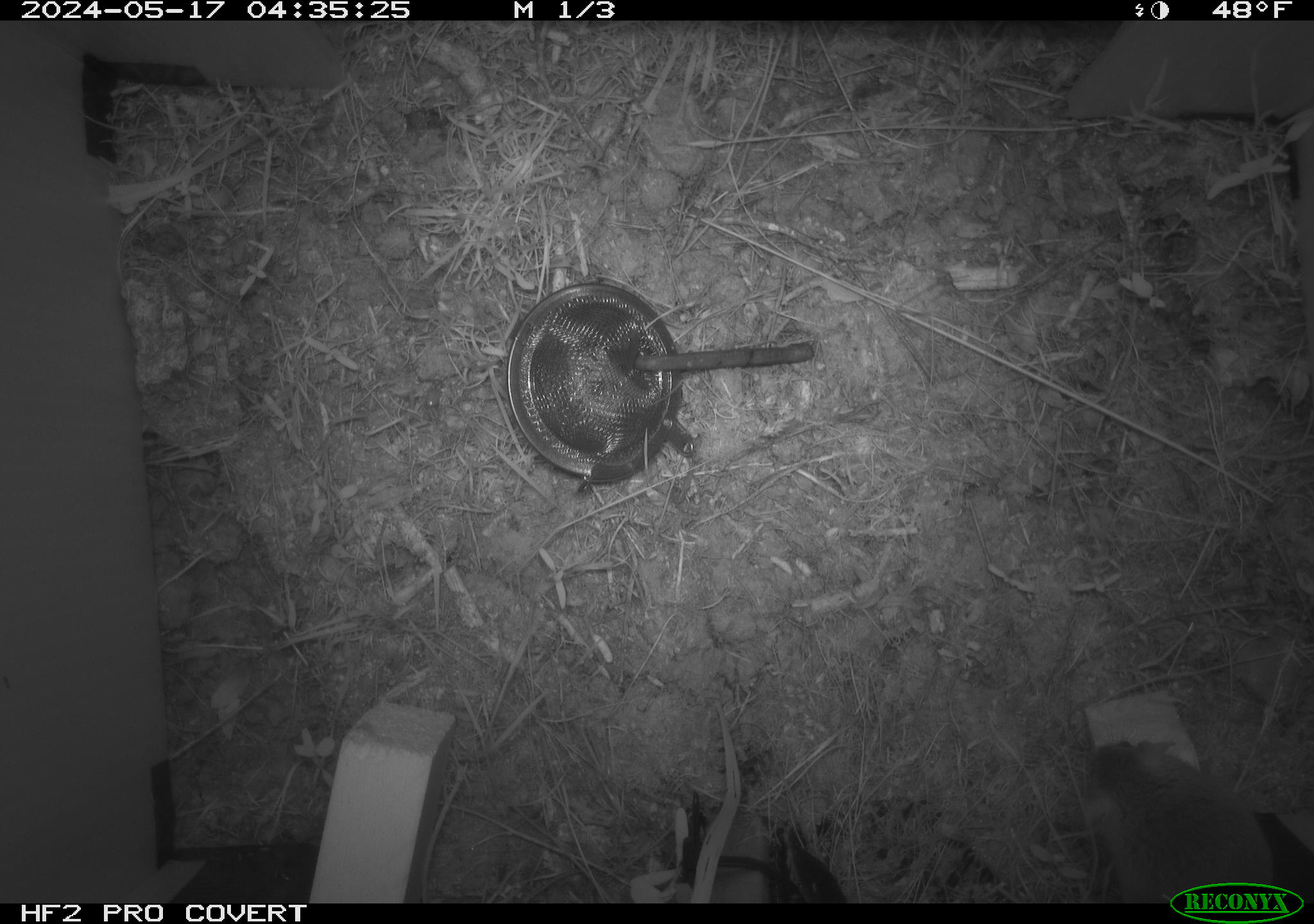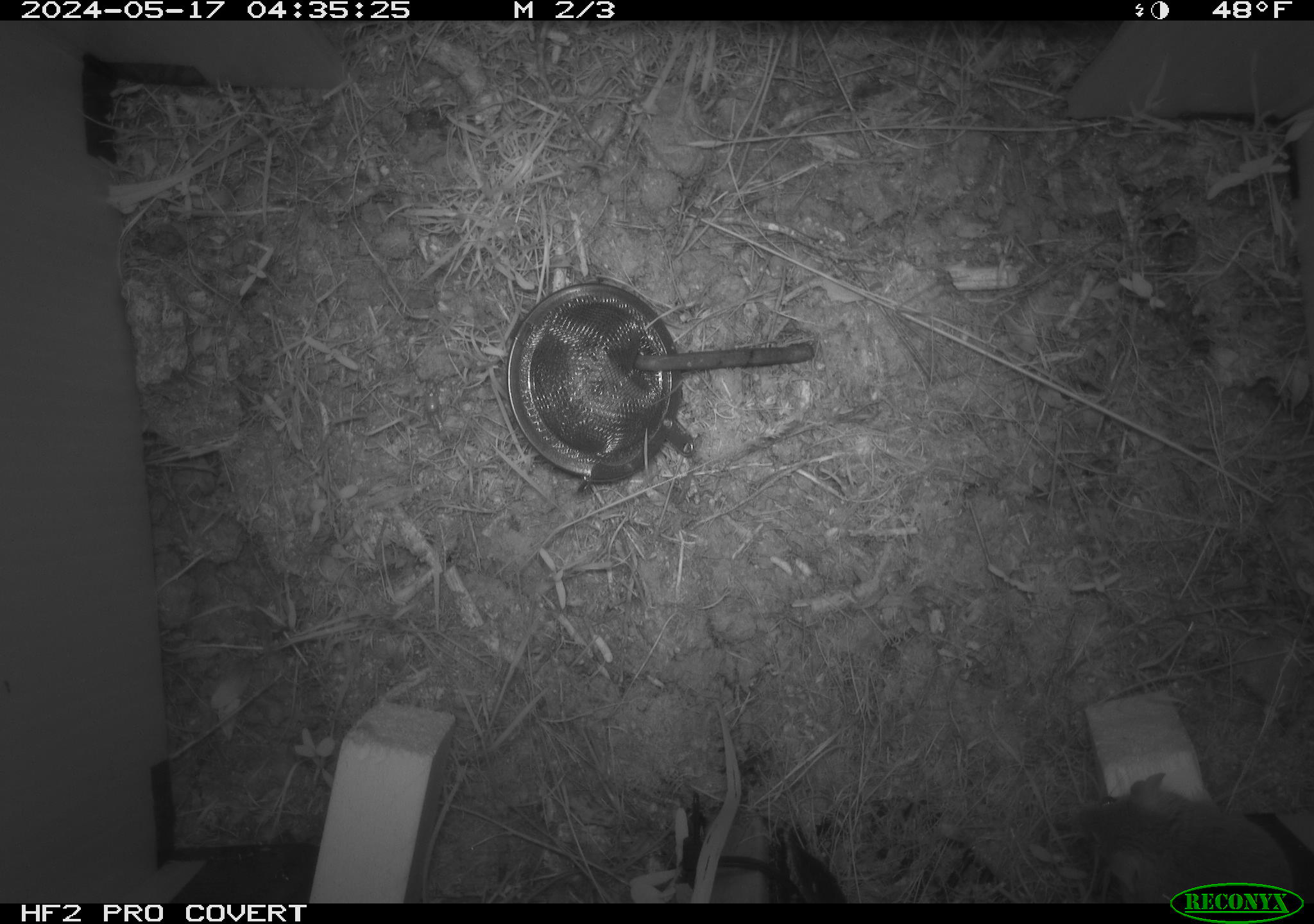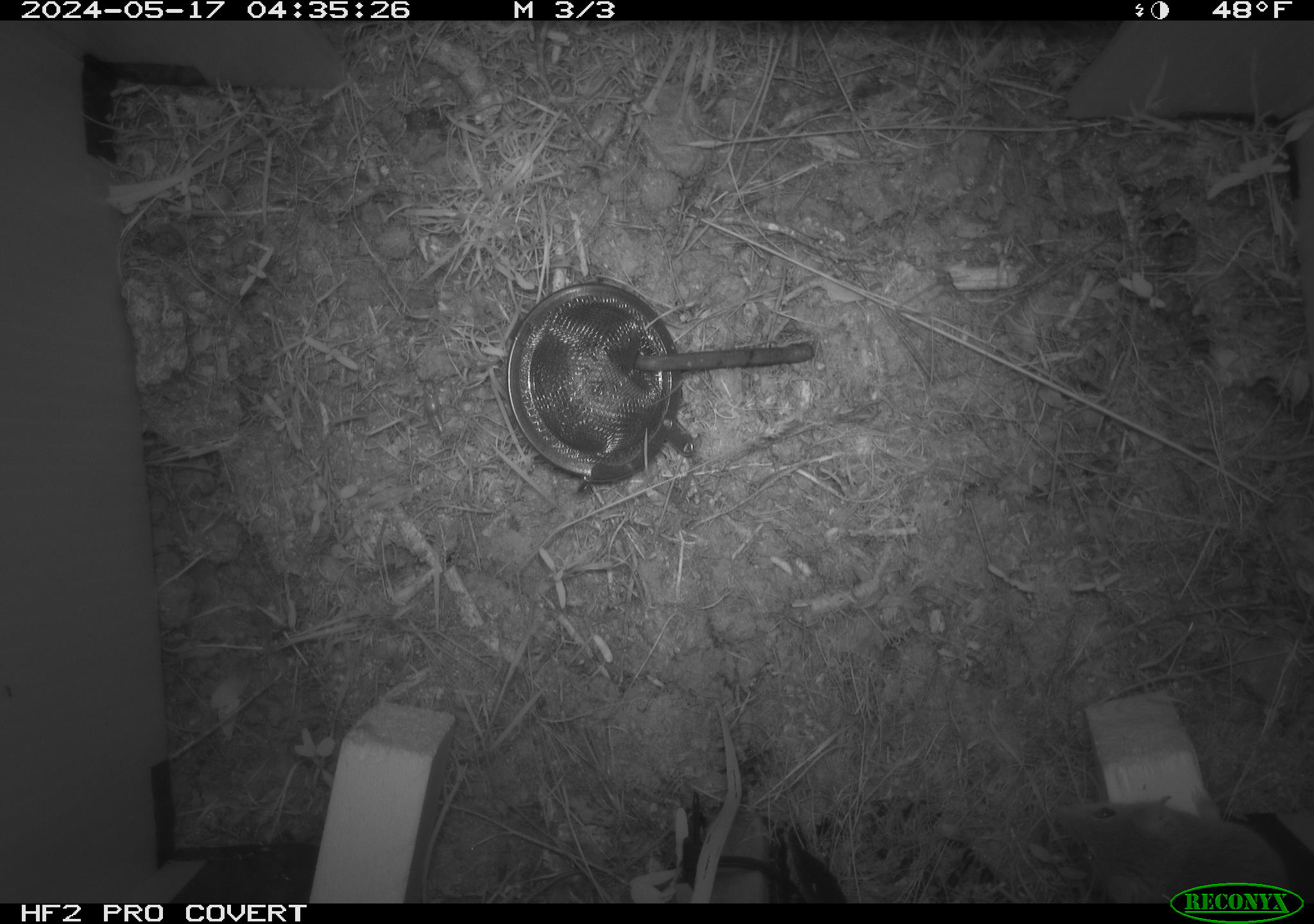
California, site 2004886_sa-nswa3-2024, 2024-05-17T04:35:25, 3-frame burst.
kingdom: Animalia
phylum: Chordata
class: Mammalia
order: Rodentia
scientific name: Rodentia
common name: rodent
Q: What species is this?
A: Rodent (Rodentia).